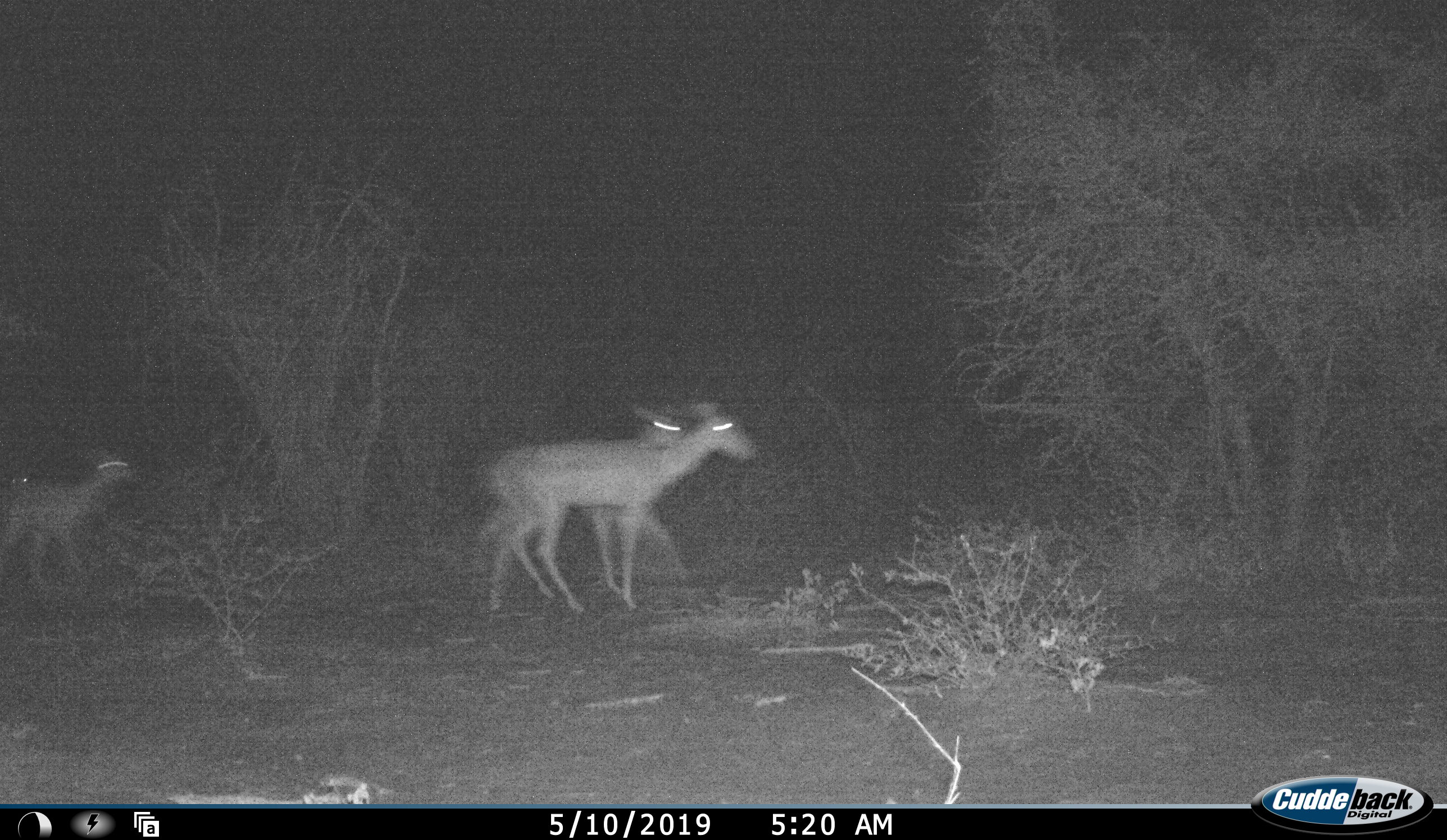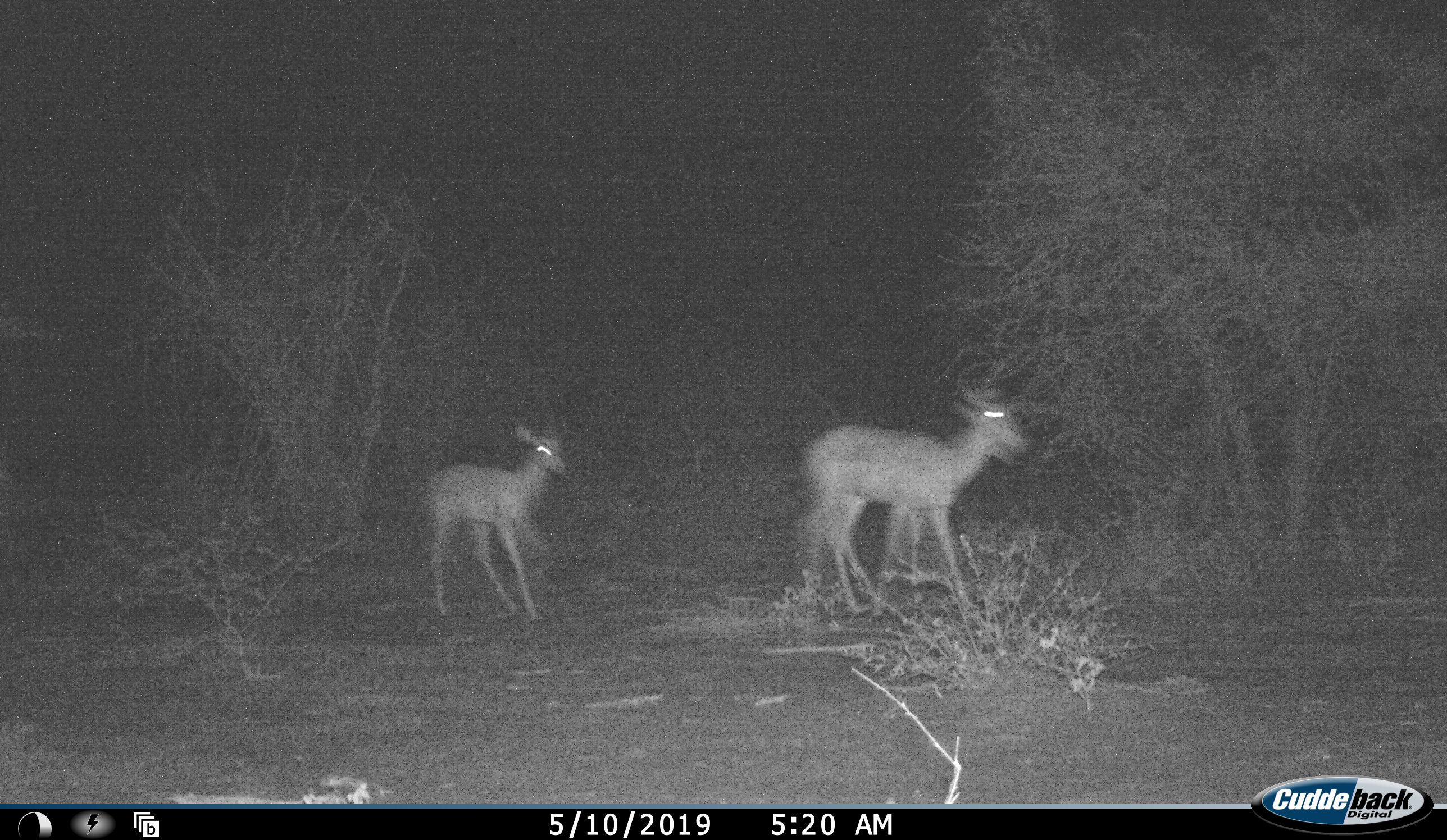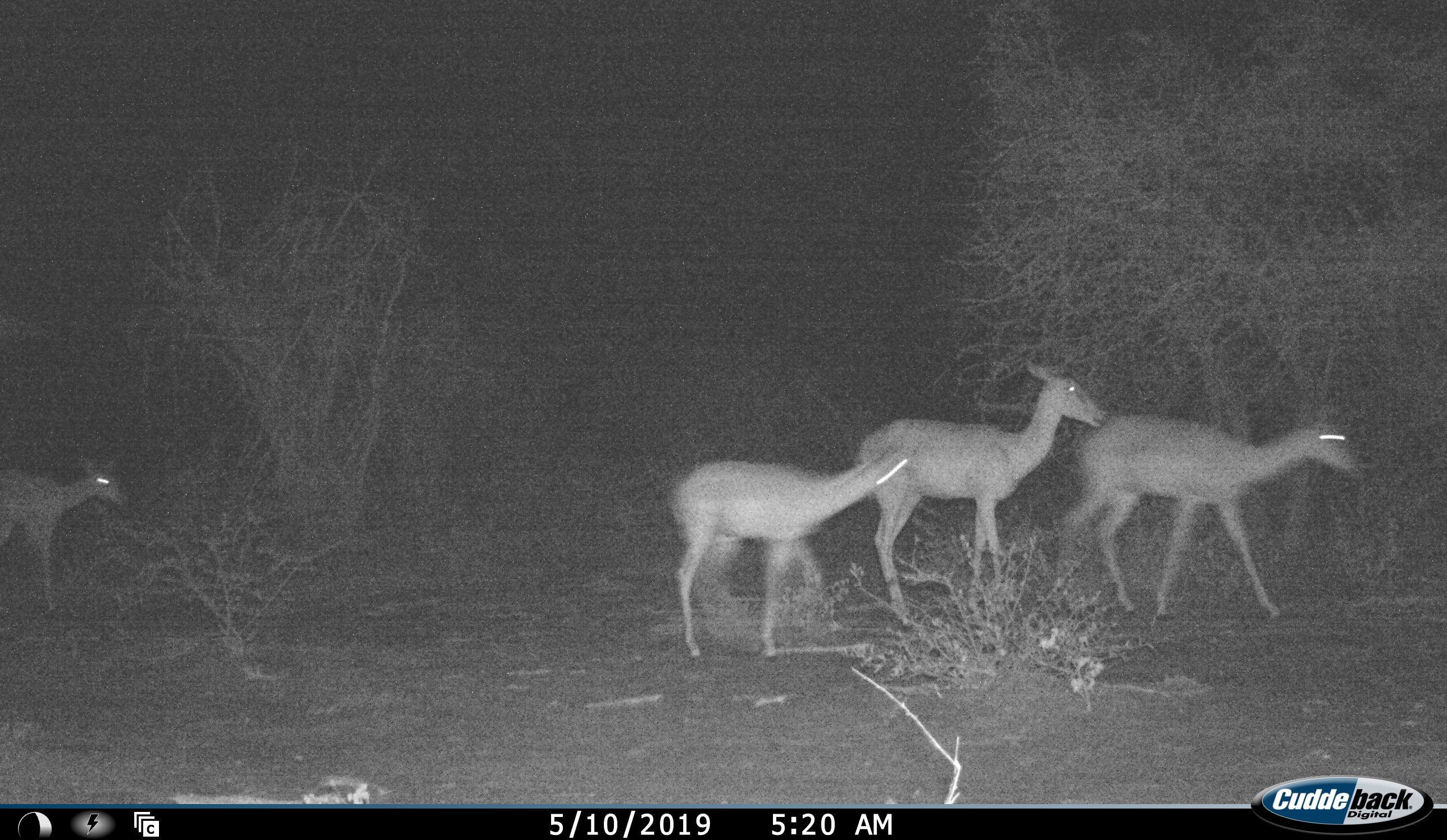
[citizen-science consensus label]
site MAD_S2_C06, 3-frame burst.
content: unidentified animal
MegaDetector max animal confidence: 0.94